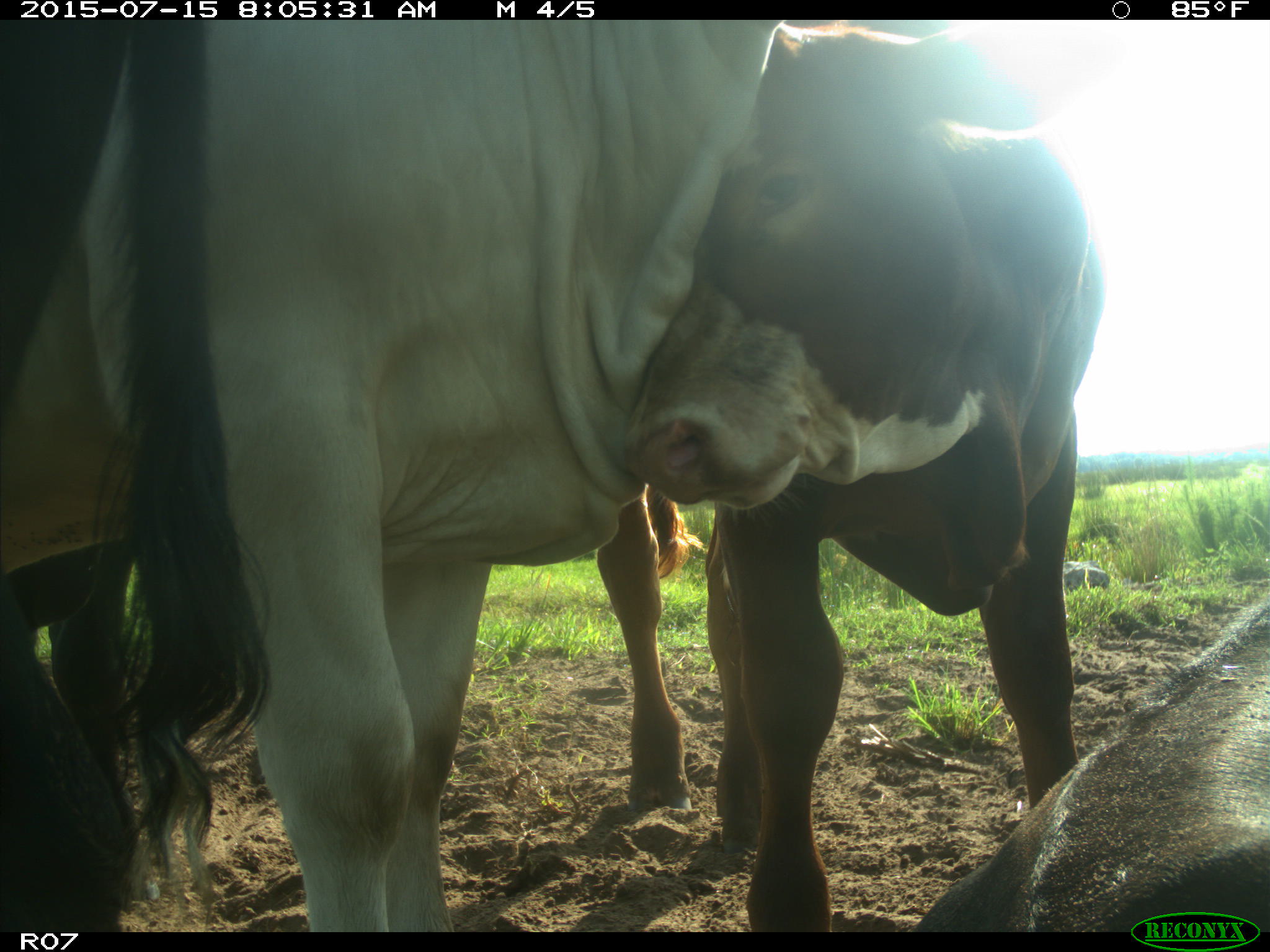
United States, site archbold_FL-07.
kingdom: Animalia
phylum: Chordata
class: Mammalia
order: Artiodactyla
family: Bovidae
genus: Bos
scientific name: Bos taurus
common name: domestic cow